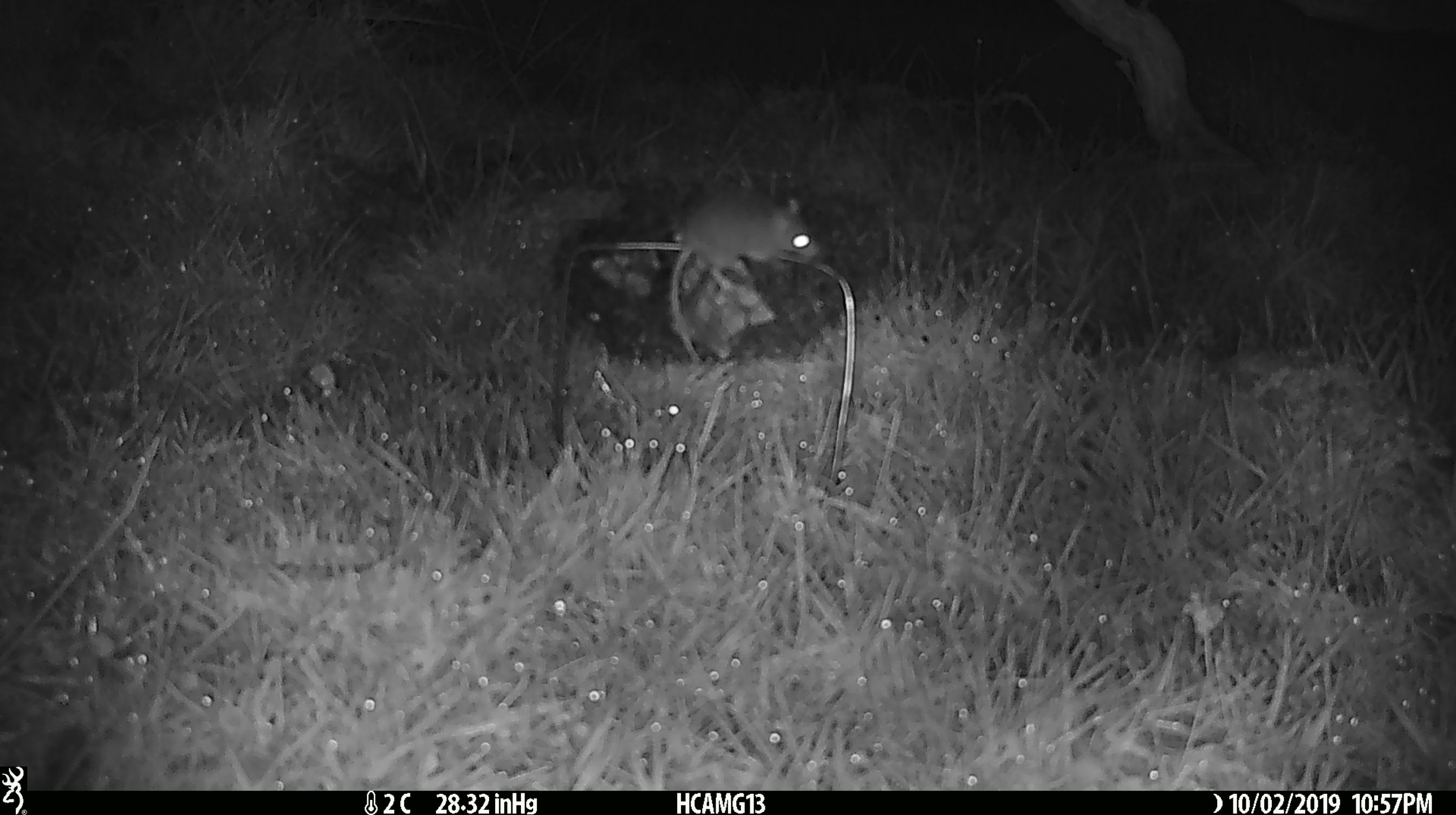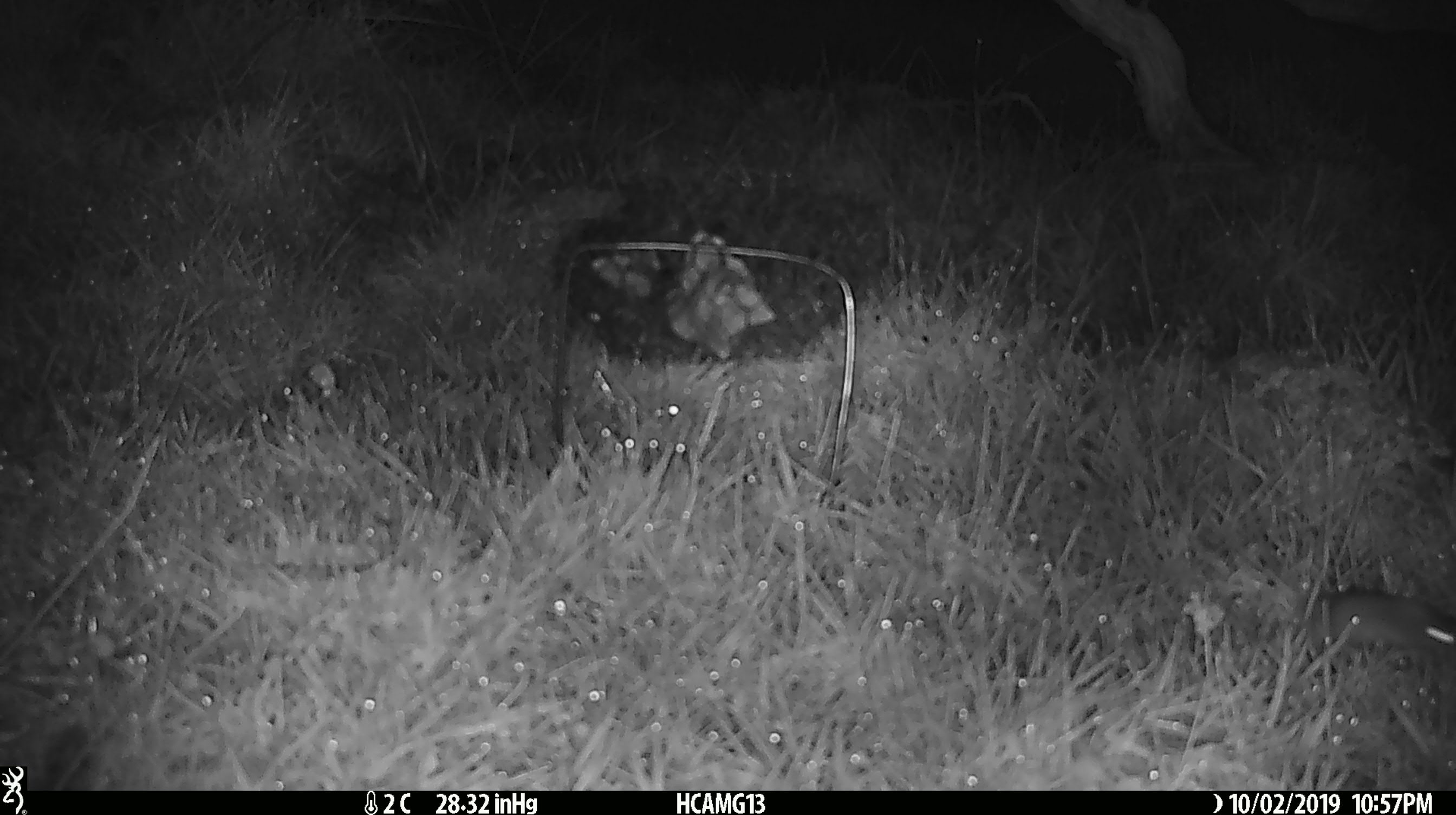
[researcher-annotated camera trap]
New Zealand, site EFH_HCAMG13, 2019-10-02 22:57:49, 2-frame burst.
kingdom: Animalia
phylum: Chordata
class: Mammalia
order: Rodentia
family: Muridae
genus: Mus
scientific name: Mus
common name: mouse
Mouse (Mus).